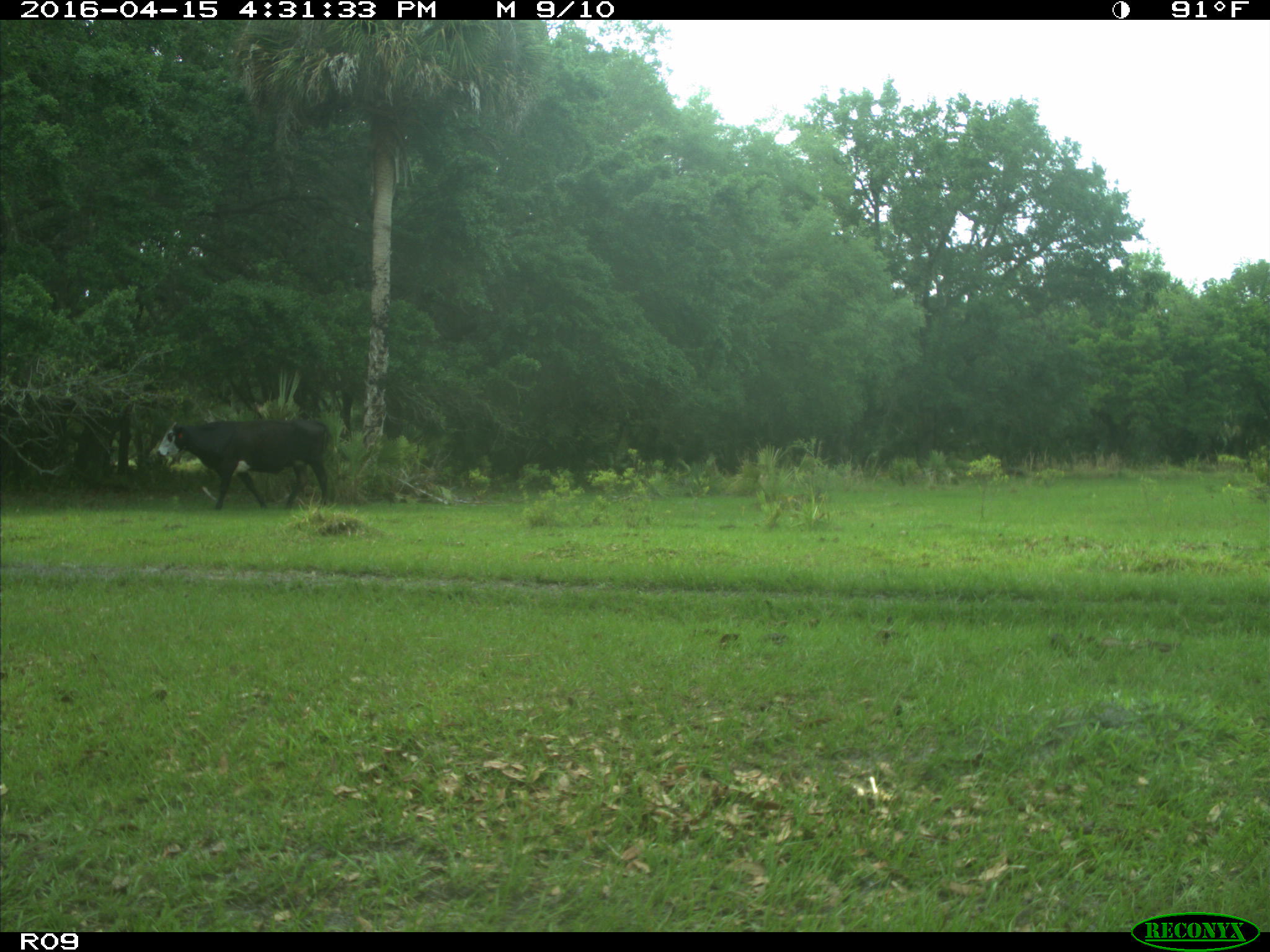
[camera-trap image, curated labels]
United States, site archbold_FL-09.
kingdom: Animalia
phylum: Chordata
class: Mammalia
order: Artiodactyla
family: Bovidae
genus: Bos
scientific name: Bos taurus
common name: domestic cow